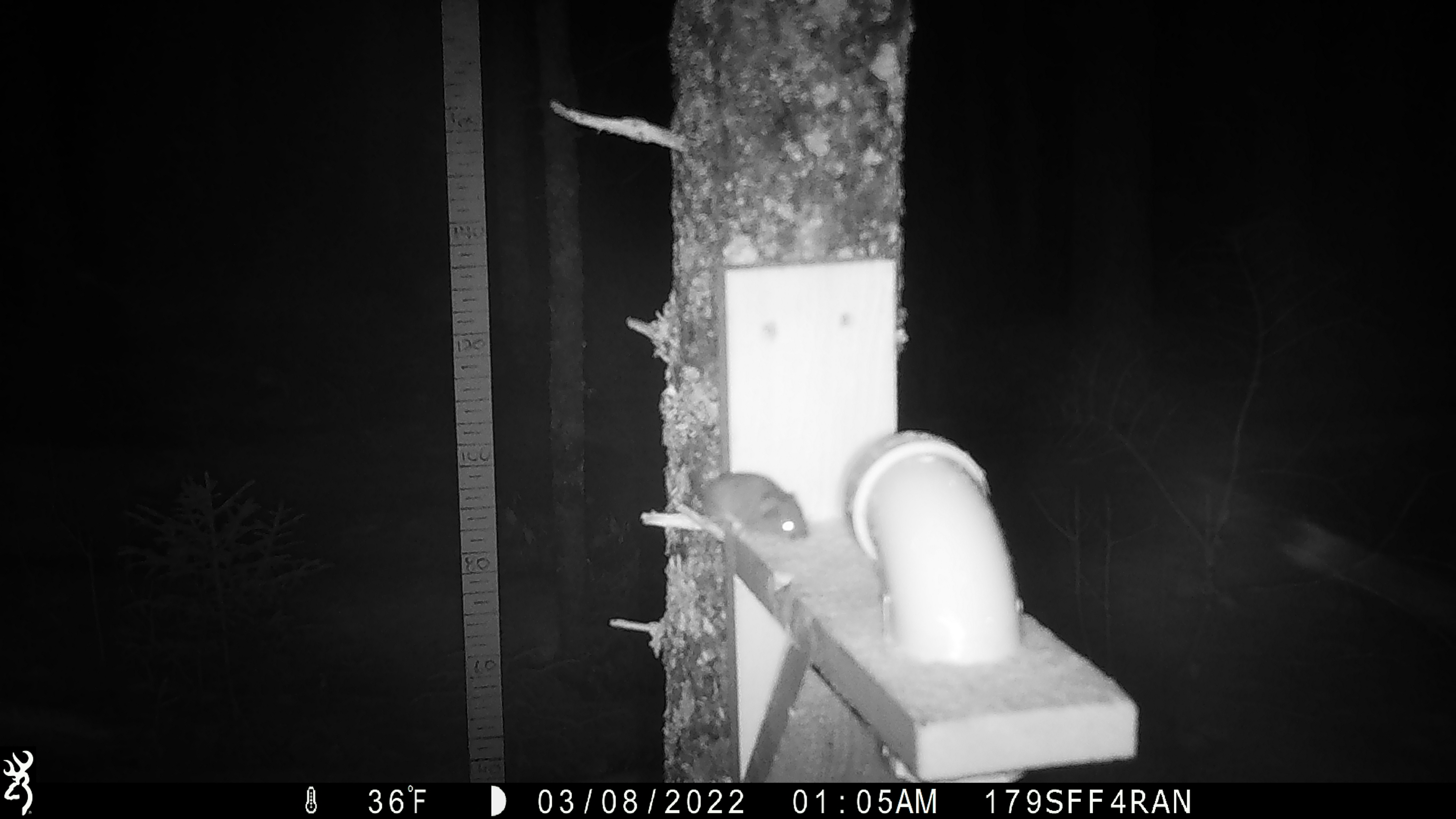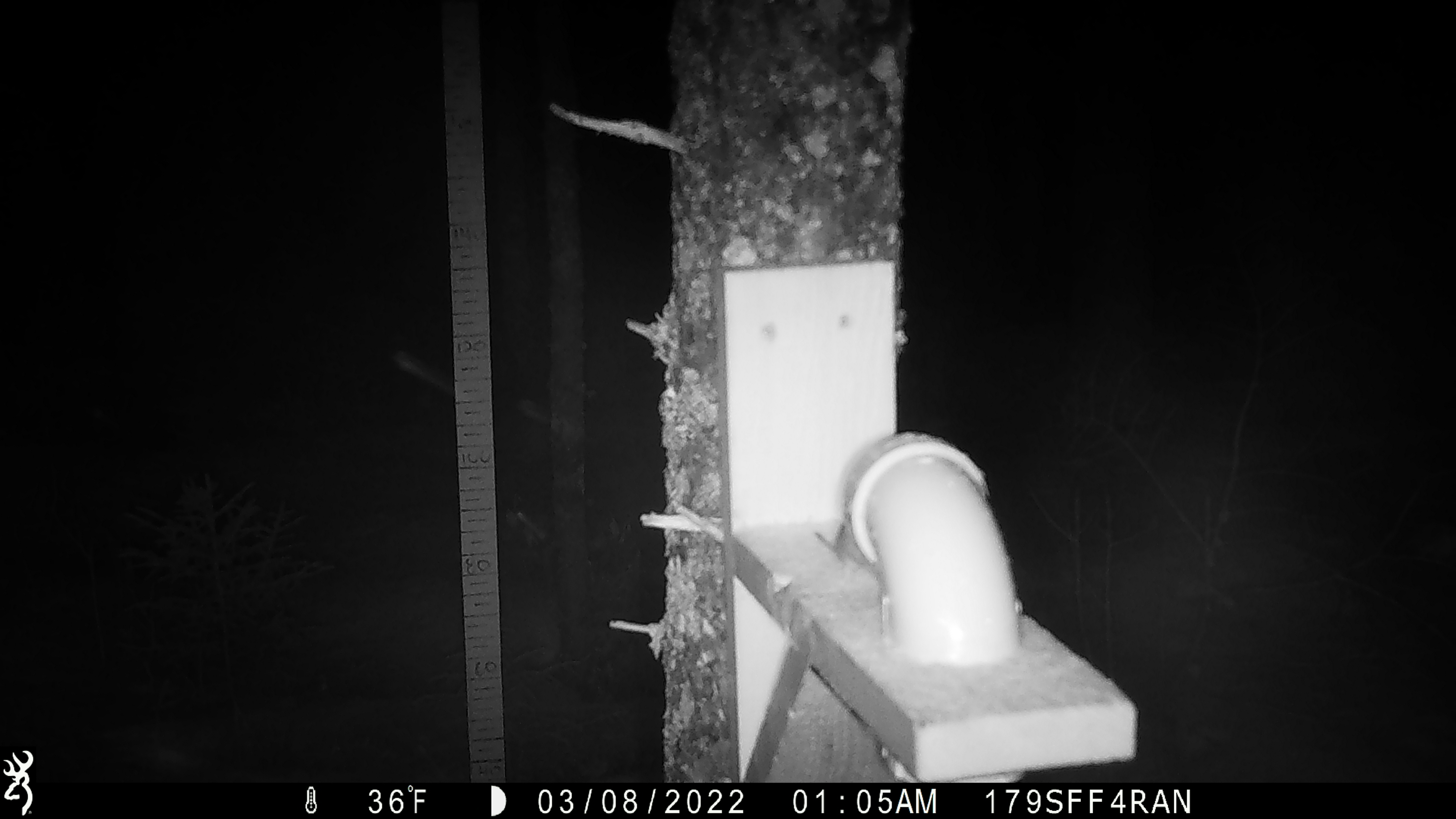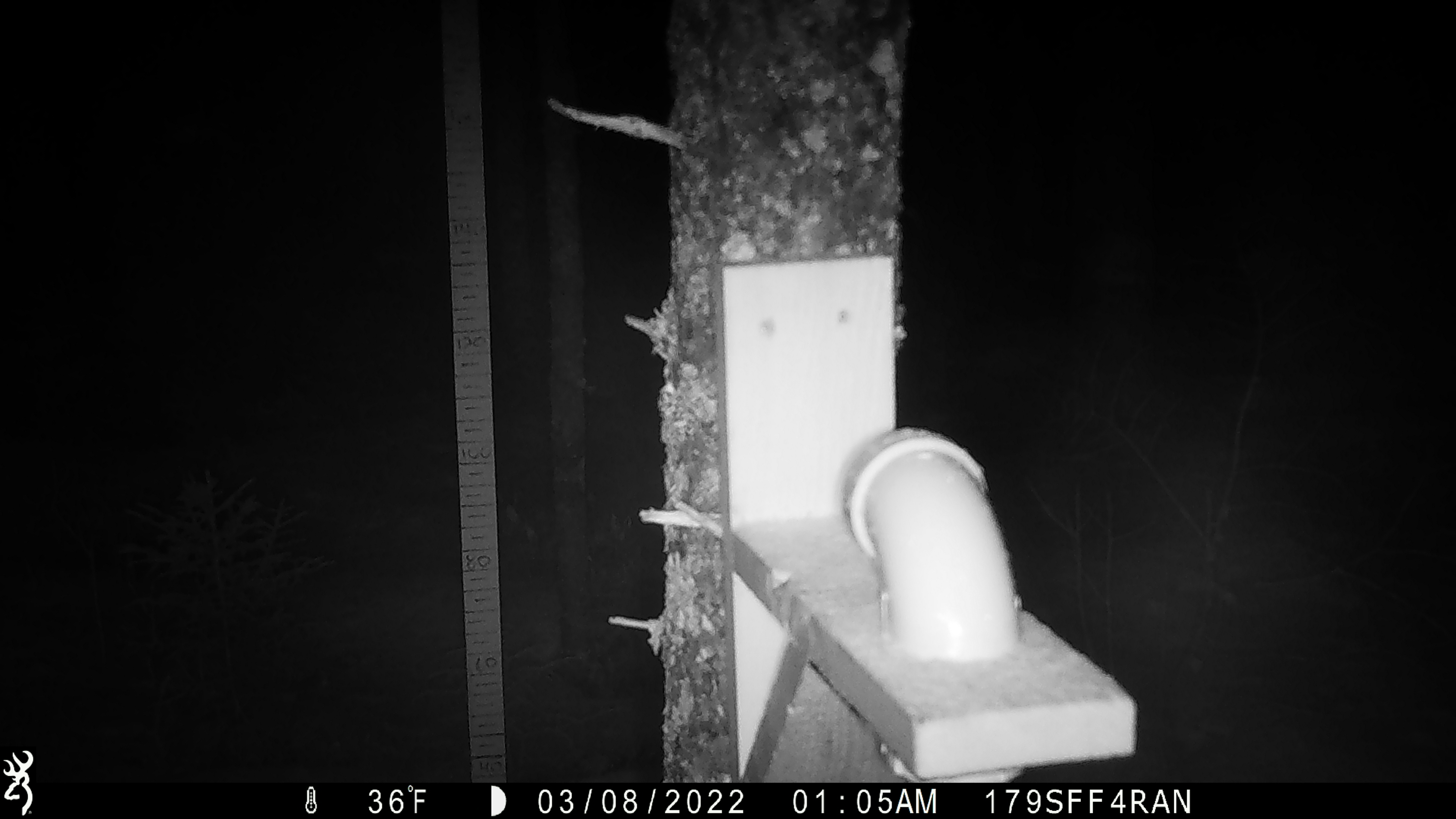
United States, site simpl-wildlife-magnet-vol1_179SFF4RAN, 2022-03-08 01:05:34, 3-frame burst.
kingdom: Animalia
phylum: Chordata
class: Mammalia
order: Rodentia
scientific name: Rodentia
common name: mouse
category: mouse sp.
Mouse sp. (mouse) (Rodentia).